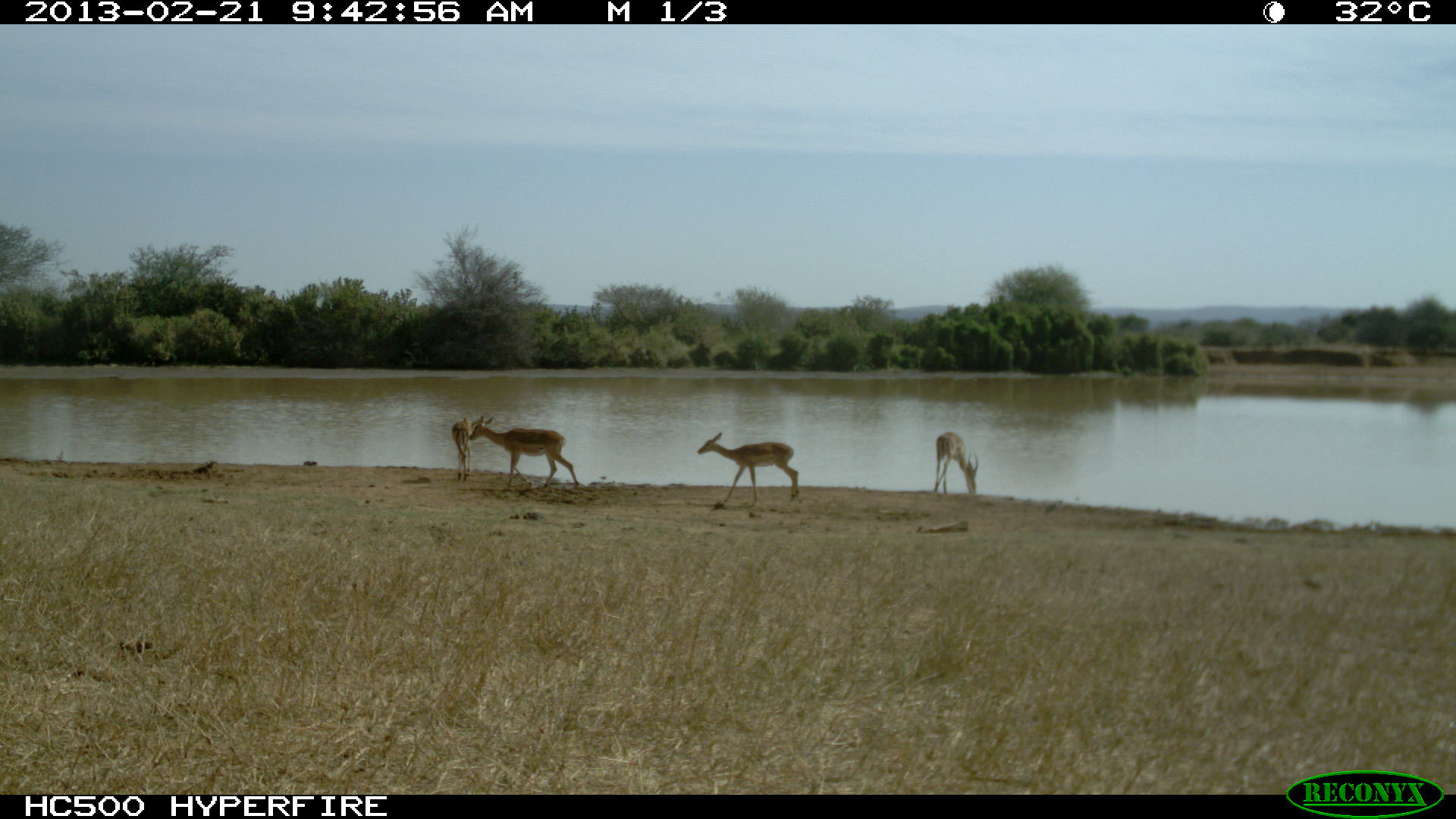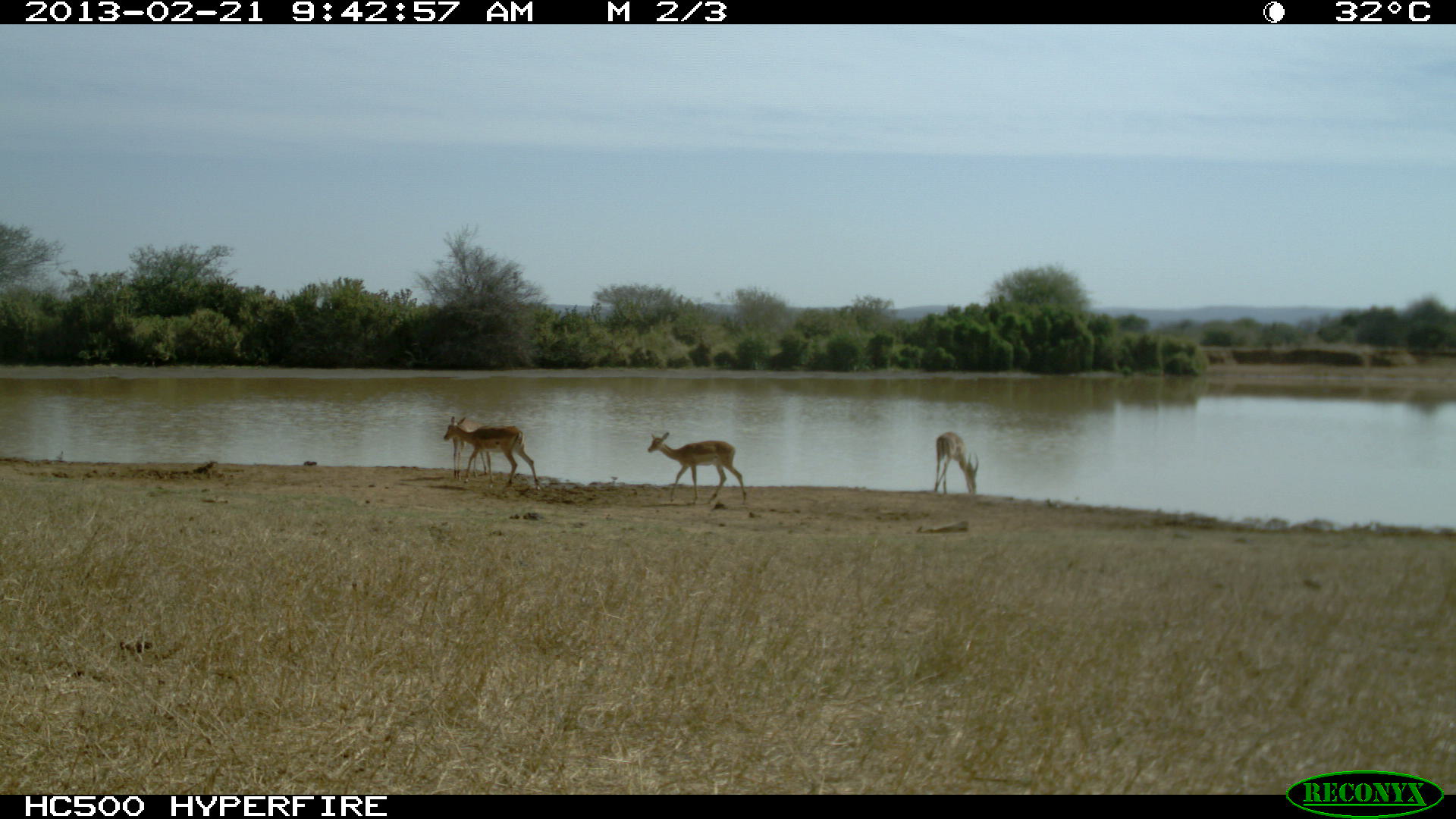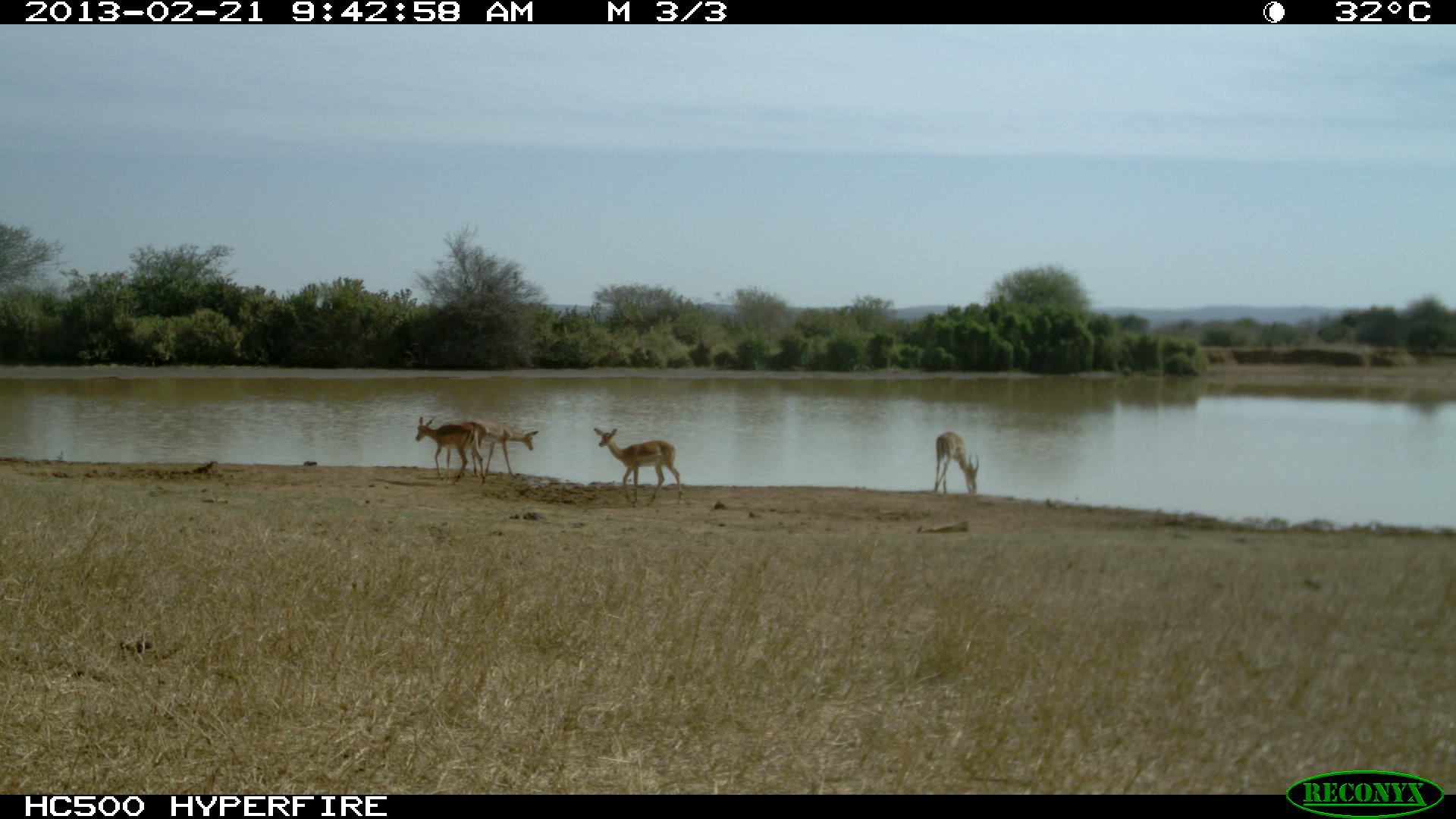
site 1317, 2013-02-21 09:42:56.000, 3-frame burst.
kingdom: Animalia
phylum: Chordata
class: Mammalia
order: Artiodactyla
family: Bovidae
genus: Aepyceros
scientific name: Aepyceros melampus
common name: impala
Aepyceros melampus (impala), count 4.